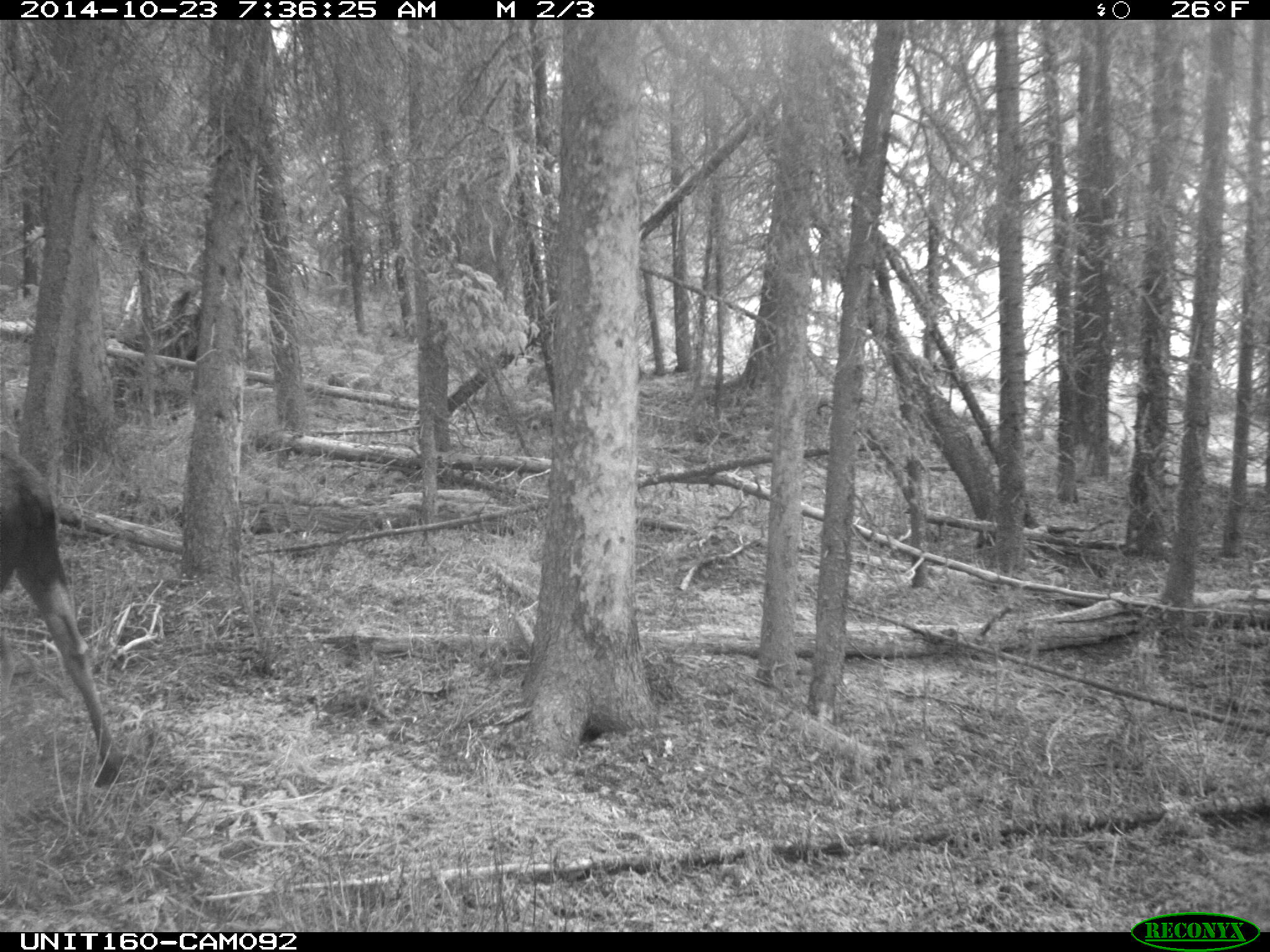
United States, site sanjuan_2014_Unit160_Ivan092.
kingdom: Animalia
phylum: Chordata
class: Mammalia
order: Artiodactyla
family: Cervidae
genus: Alces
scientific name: Alces alces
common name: moose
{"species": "Alces alces (moose)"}